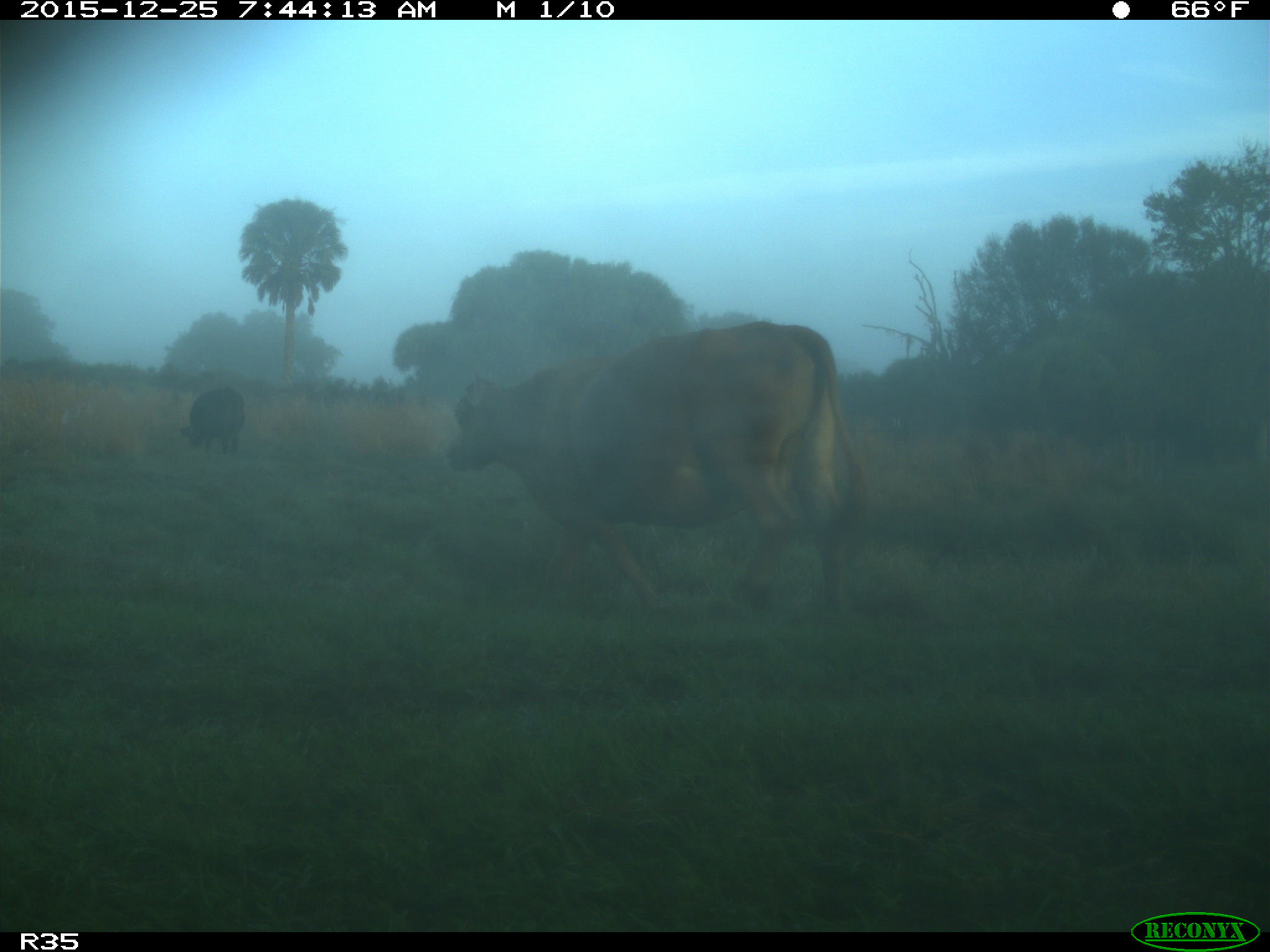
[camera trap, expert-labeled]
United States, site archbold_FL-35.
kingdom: Animalia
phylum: Chordata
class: Mammalia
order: Artiodactyla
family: Bovidae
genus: Bos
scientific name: Bos taurus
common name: domestic cow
Bos taurus (domestic cow).